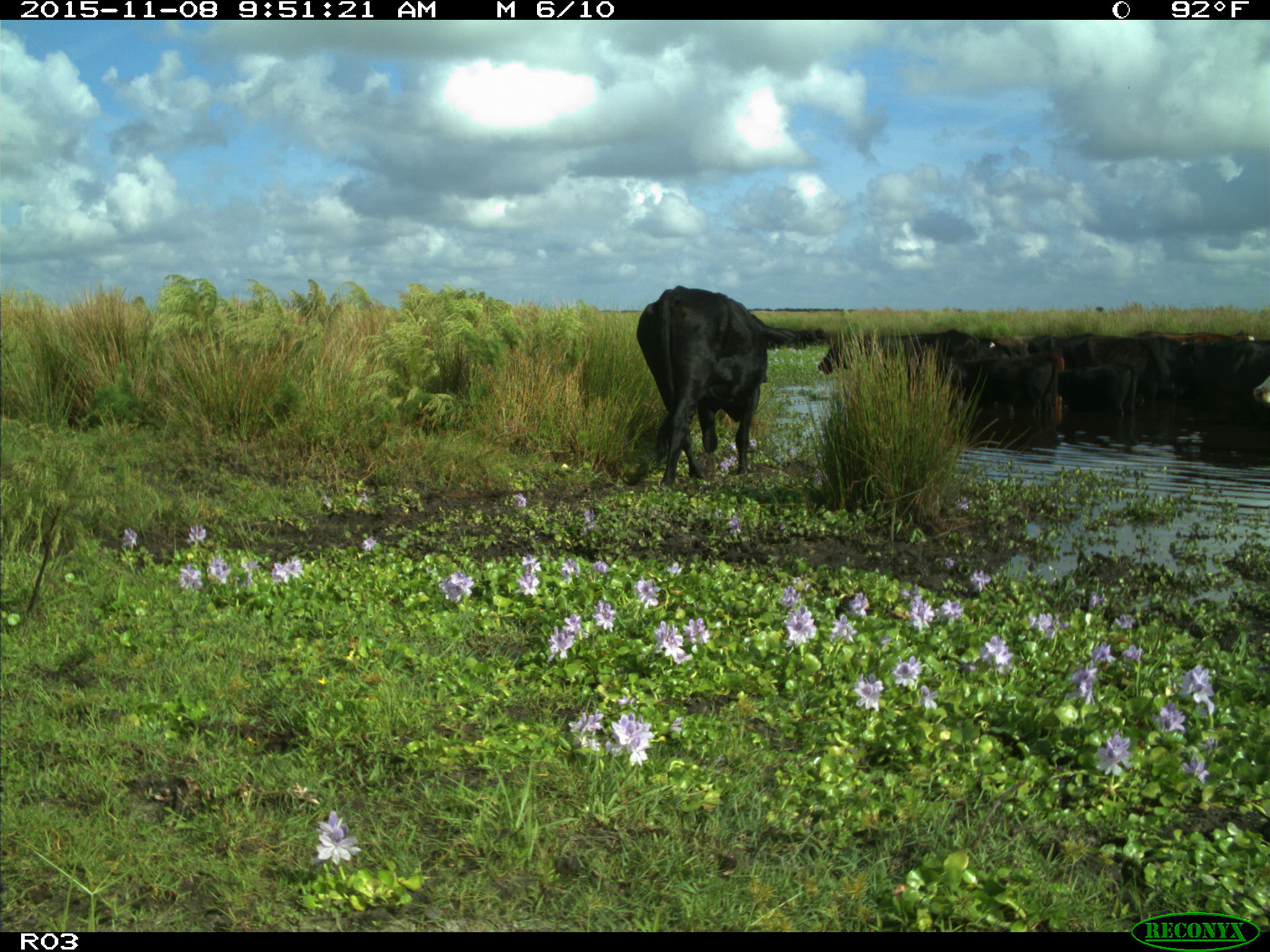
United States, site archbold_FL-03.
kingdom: Animalia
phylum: Chordata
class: Mammalia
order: Artiodactyla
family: Bovidae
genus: Bos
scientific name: Bos taurus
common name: domestic cow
Bos taurus (domestic cow).